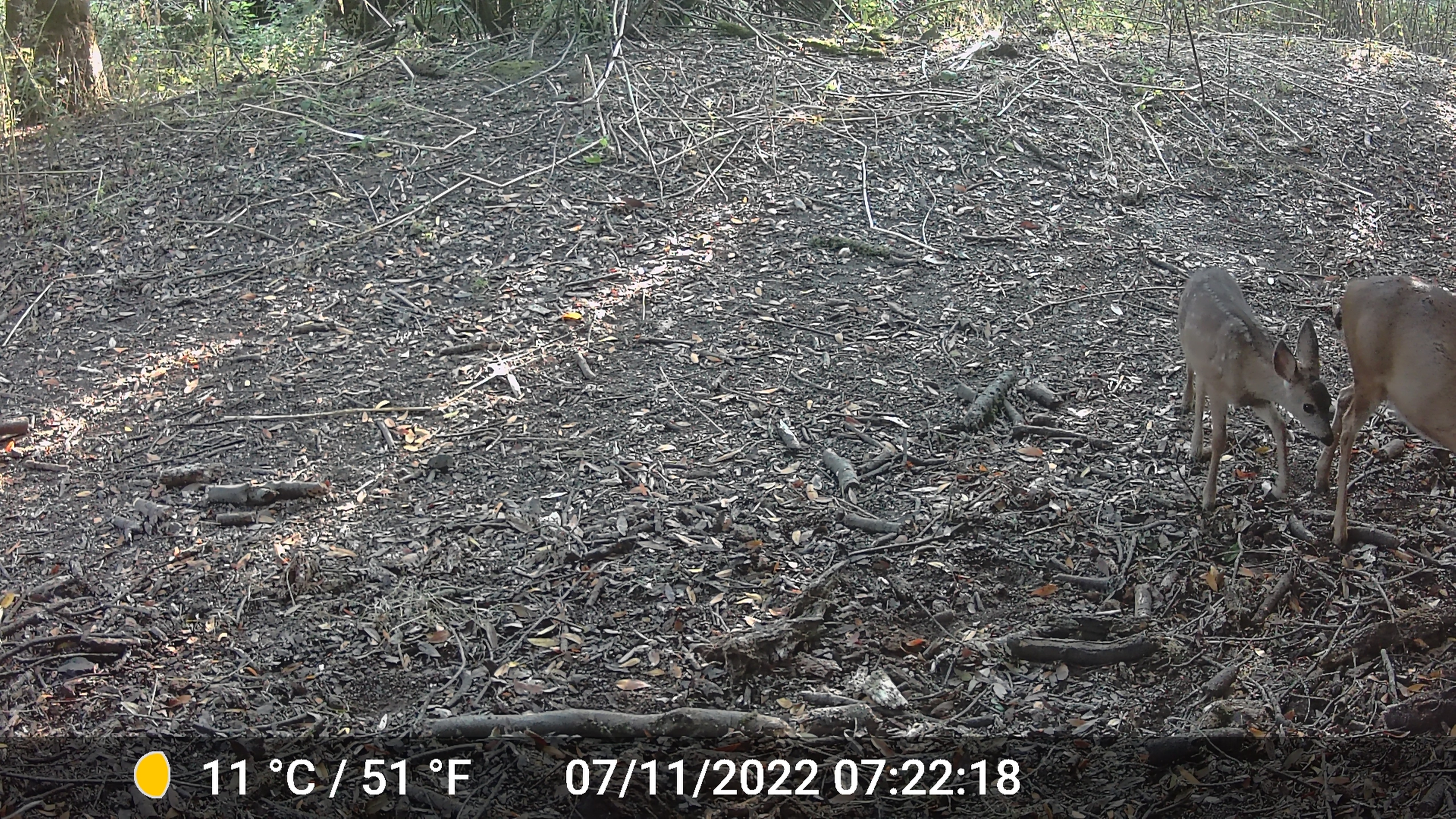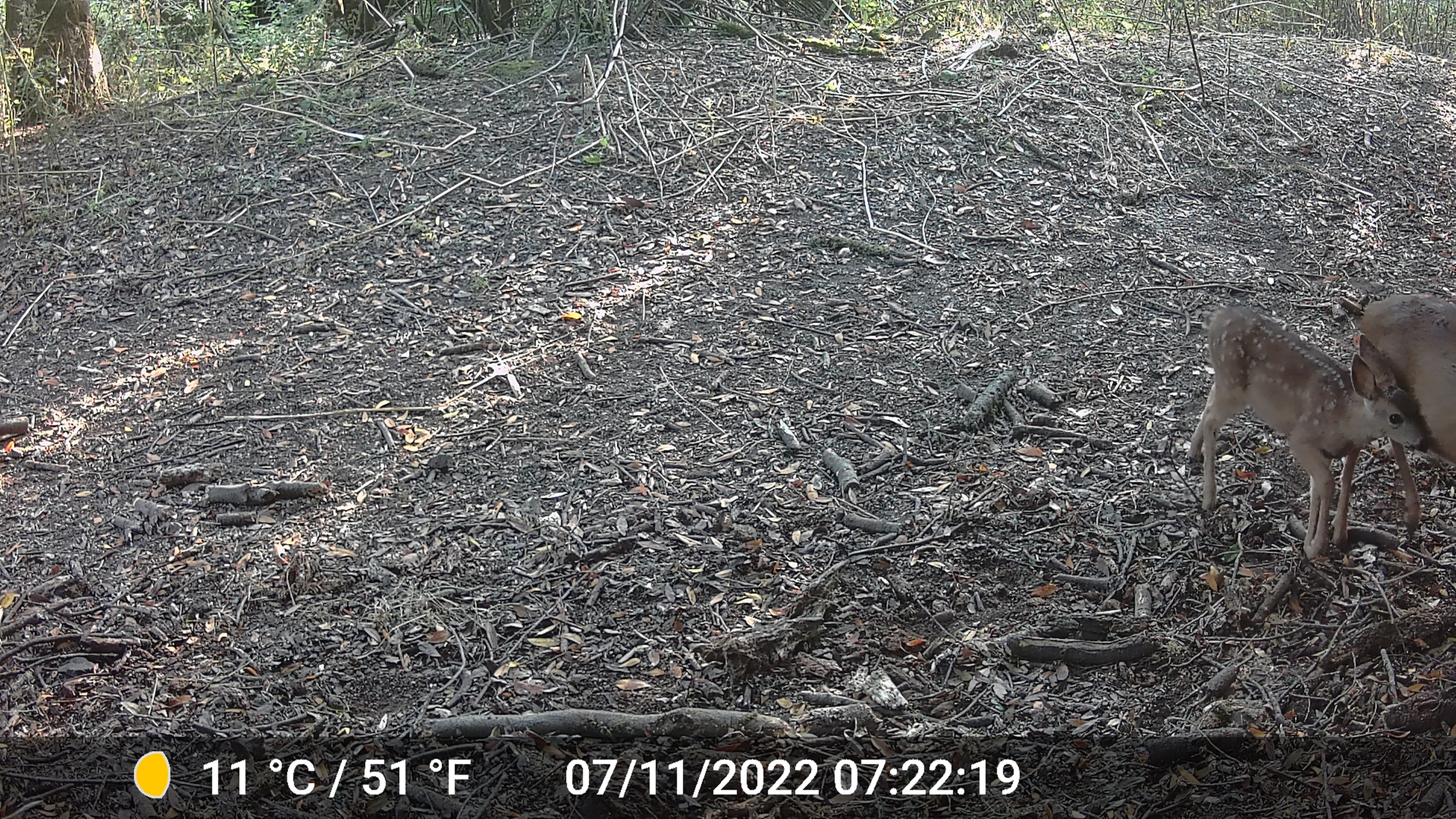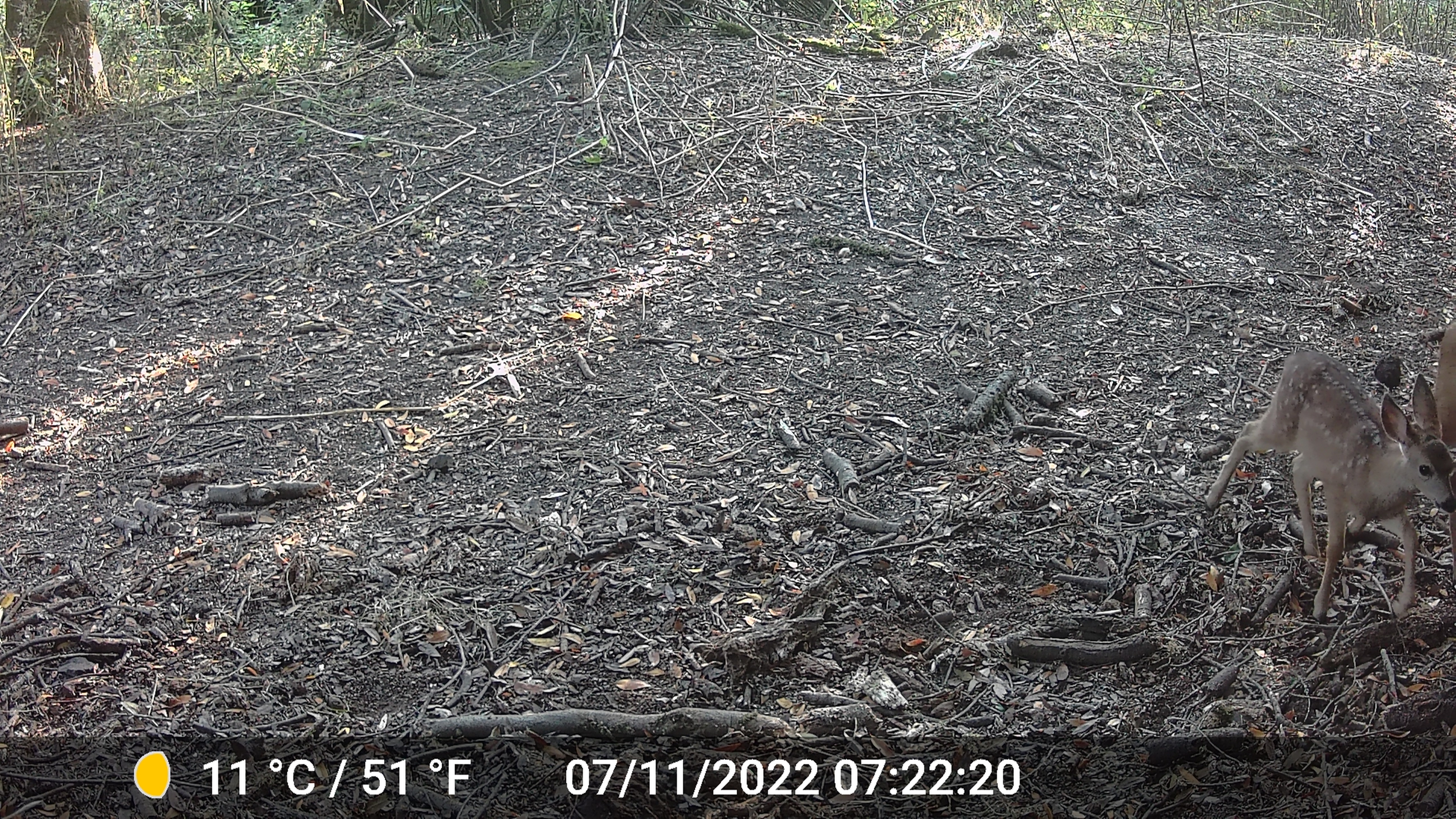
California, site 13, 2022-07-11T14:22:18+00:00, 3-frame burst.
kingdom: Animalia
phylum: Chordata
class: Mammalia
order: Artiodactyla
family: Cervidae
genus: Odocoileus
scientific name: Odocoileus hemionus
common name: mule deer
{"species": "mule deer (Odocoileus hemionus)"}